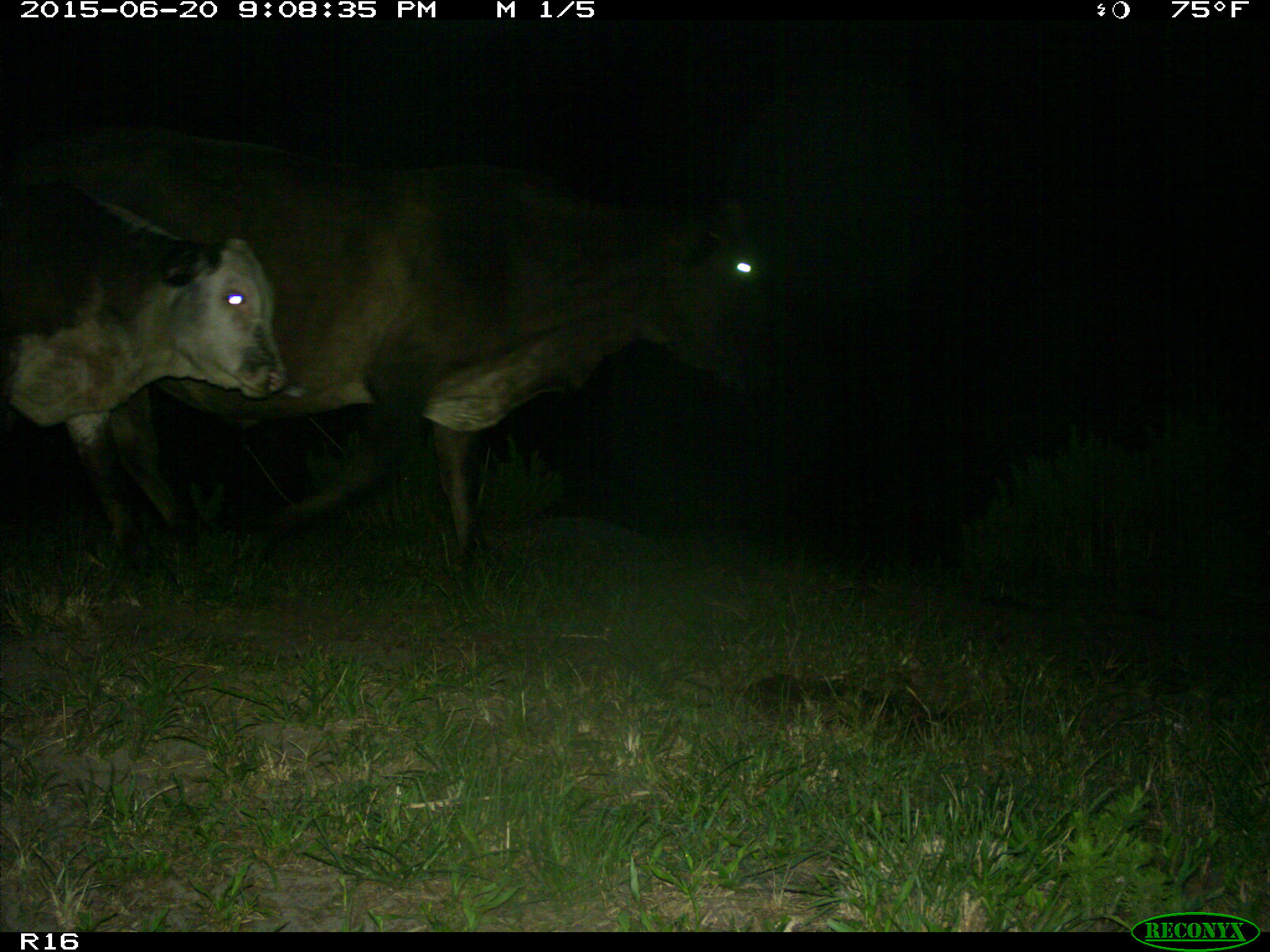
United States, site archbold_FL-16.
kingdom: Animalia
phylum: Chordata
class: Mammalia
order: Artiodactyla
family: Bovidae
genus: Bos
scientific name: Bos taurus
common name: domestic cow